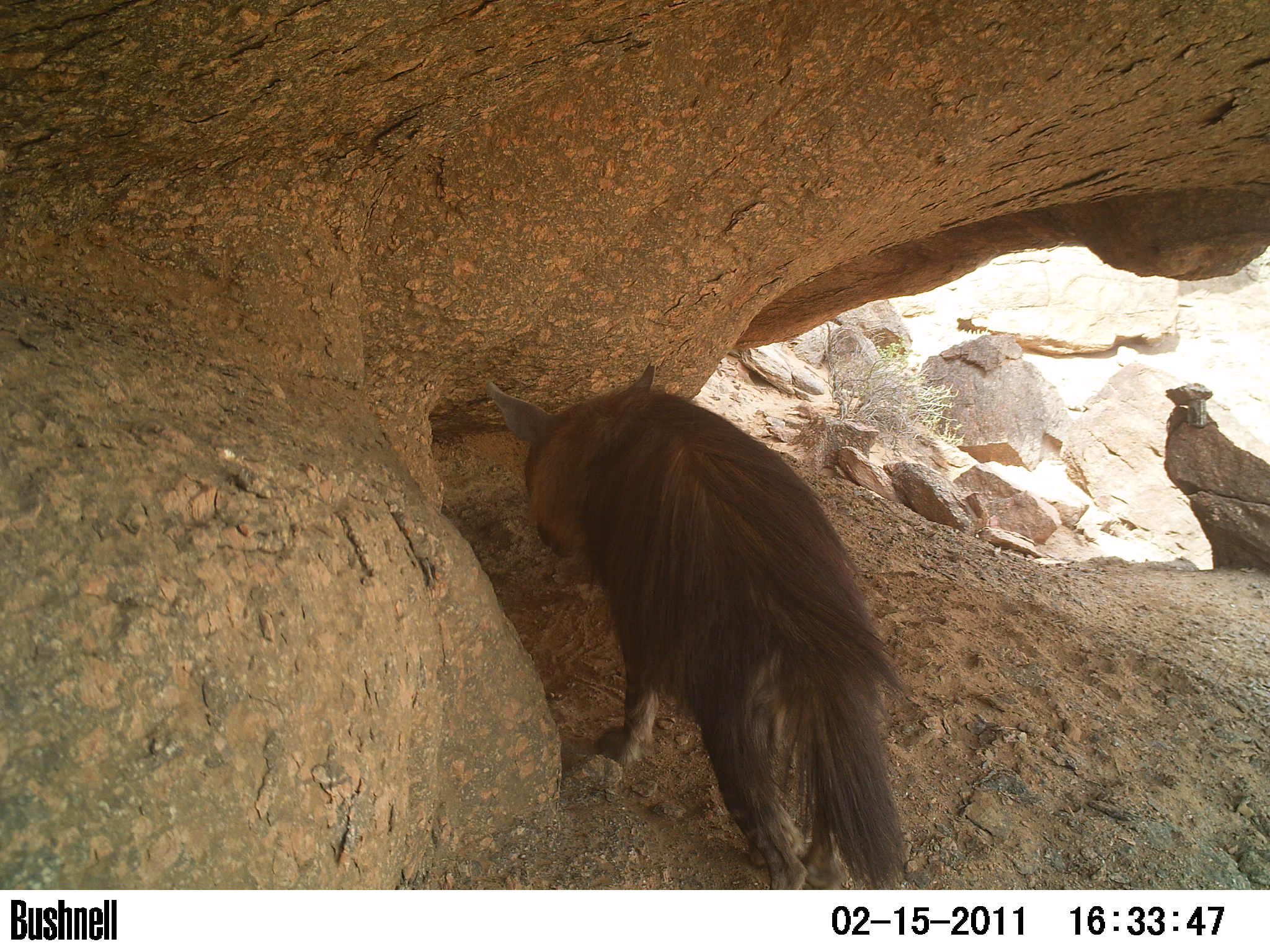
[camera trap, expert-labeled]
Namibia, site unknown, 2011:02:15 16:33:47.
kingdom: Animalia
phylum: Chordata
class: Mammalia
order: Carnivora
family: Hyaenidae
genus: Parahyaena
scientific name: Parahyaena brunnea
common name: brown hyena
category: hyaena brunnea